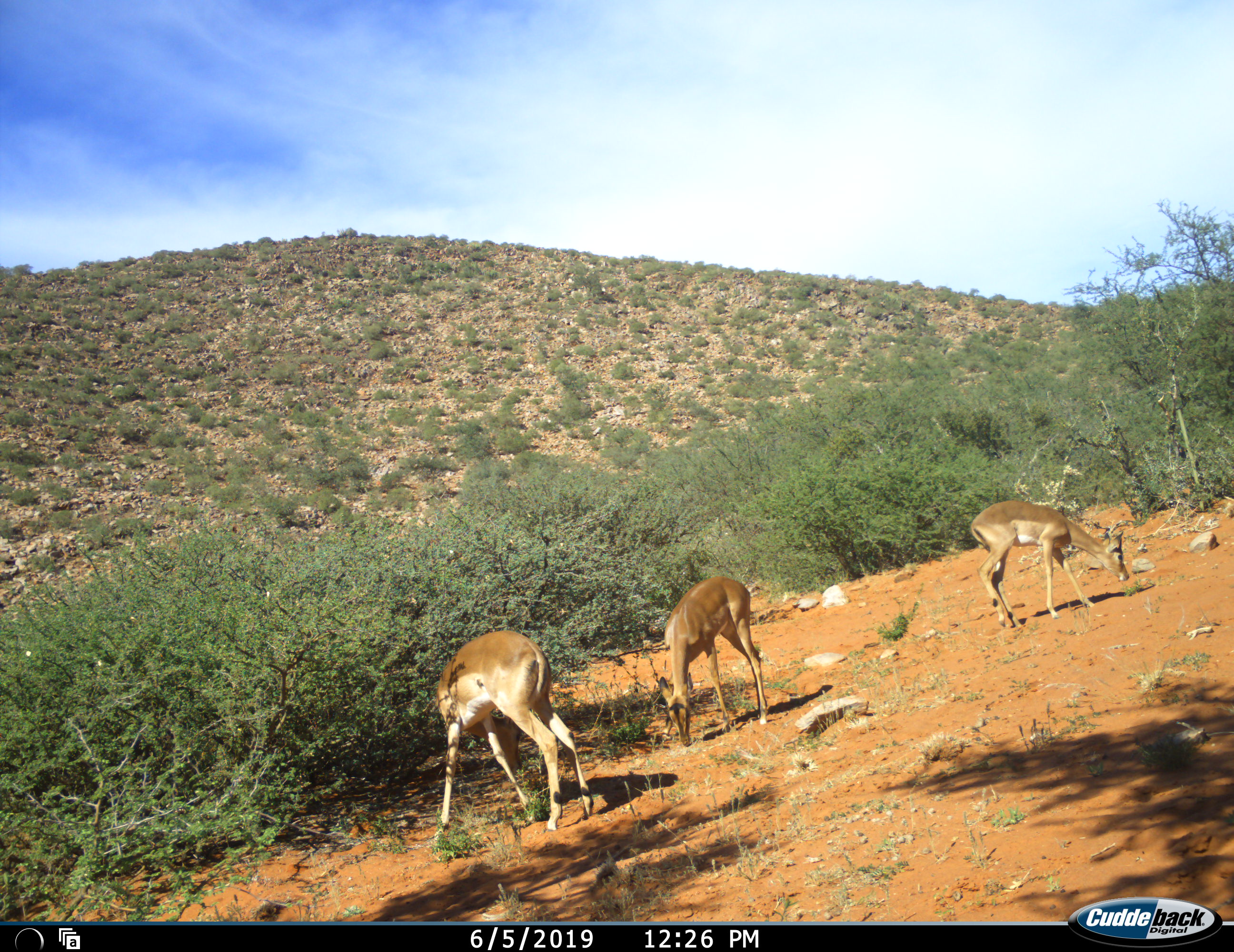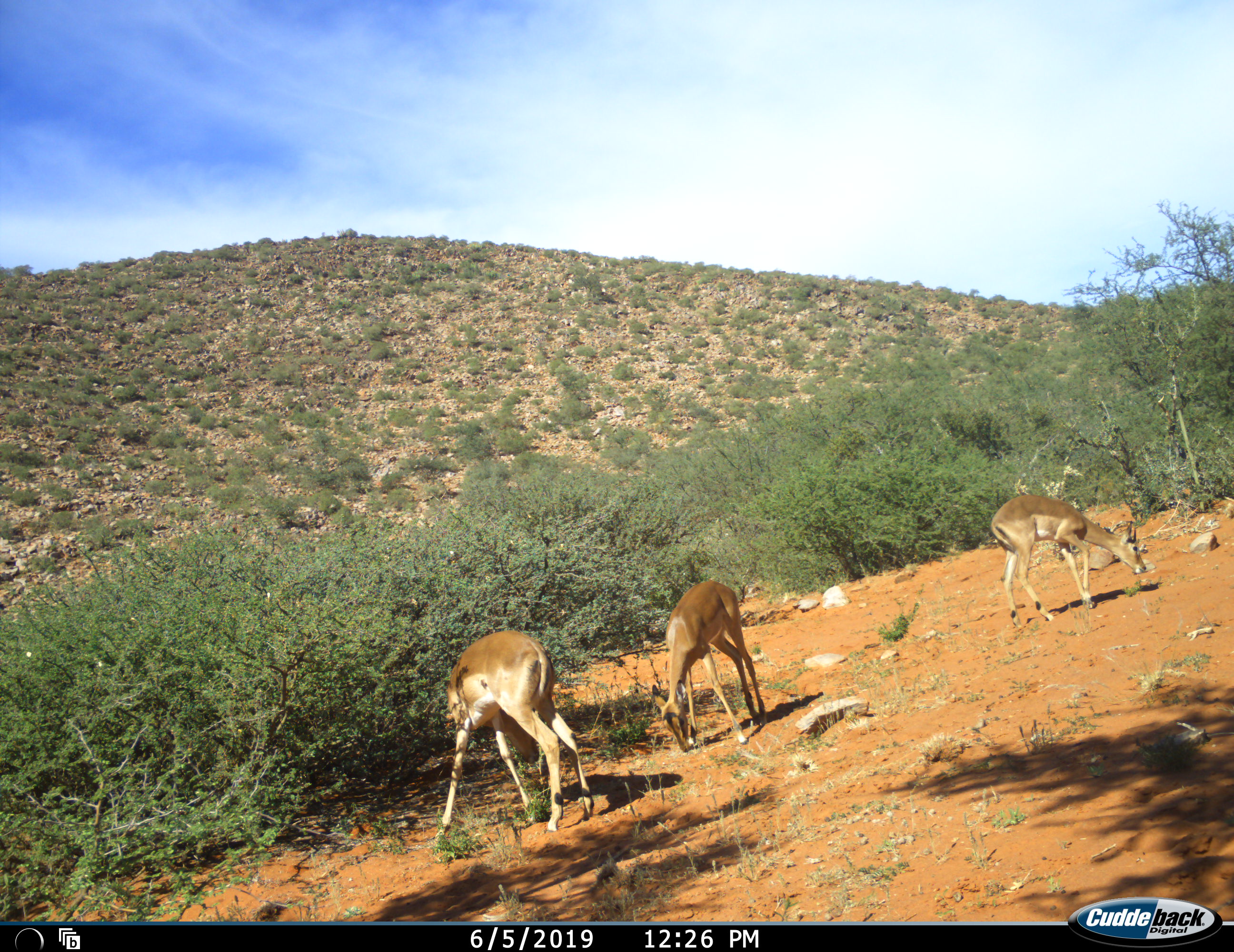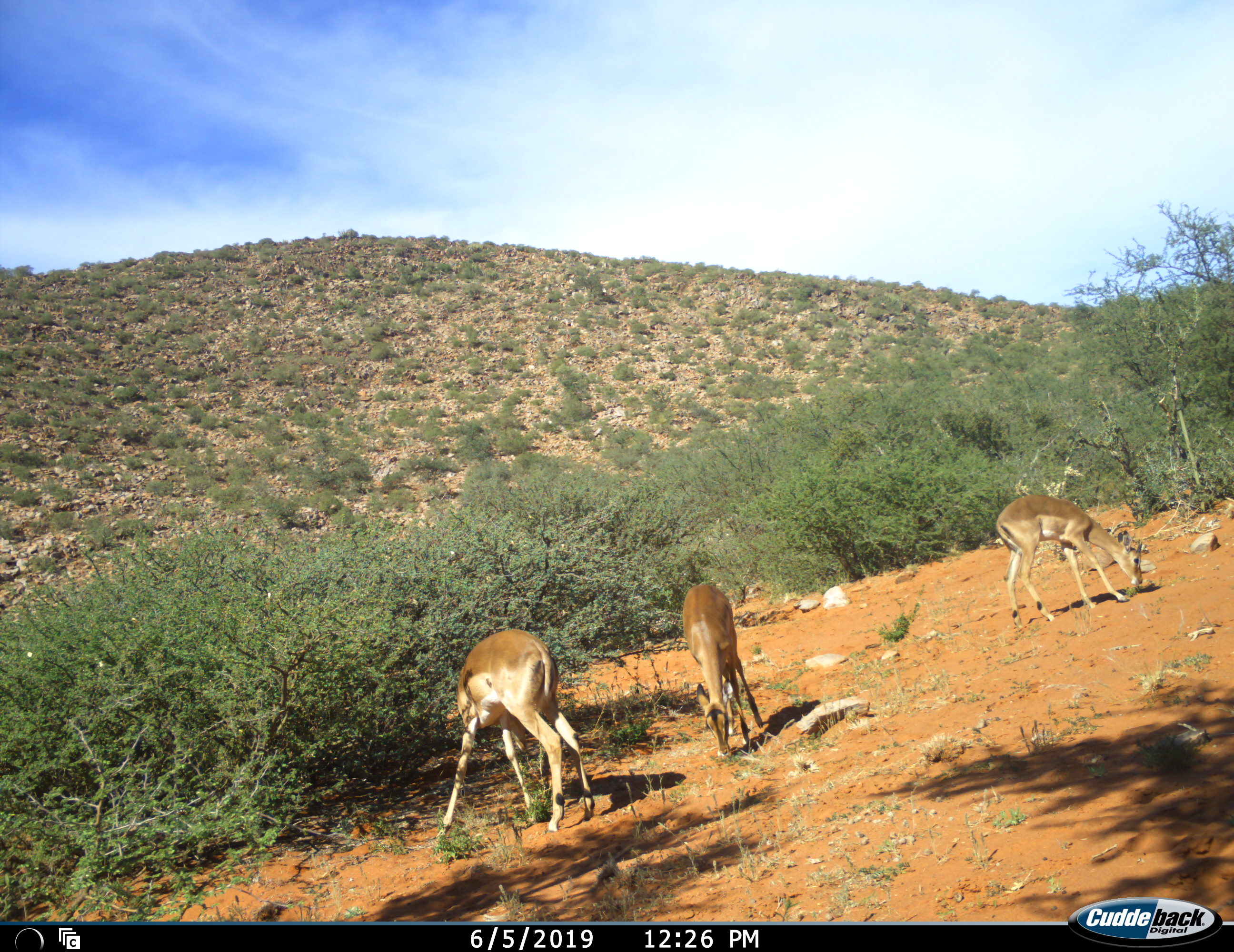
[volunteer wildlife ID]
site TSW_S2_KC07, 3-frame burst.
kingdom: Animalia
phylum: Chordata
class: Mammalia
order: Artiodactyla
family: Bovidae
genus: Aepyceros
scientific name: Aepyceros melampus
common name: impala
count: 3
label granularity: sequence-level